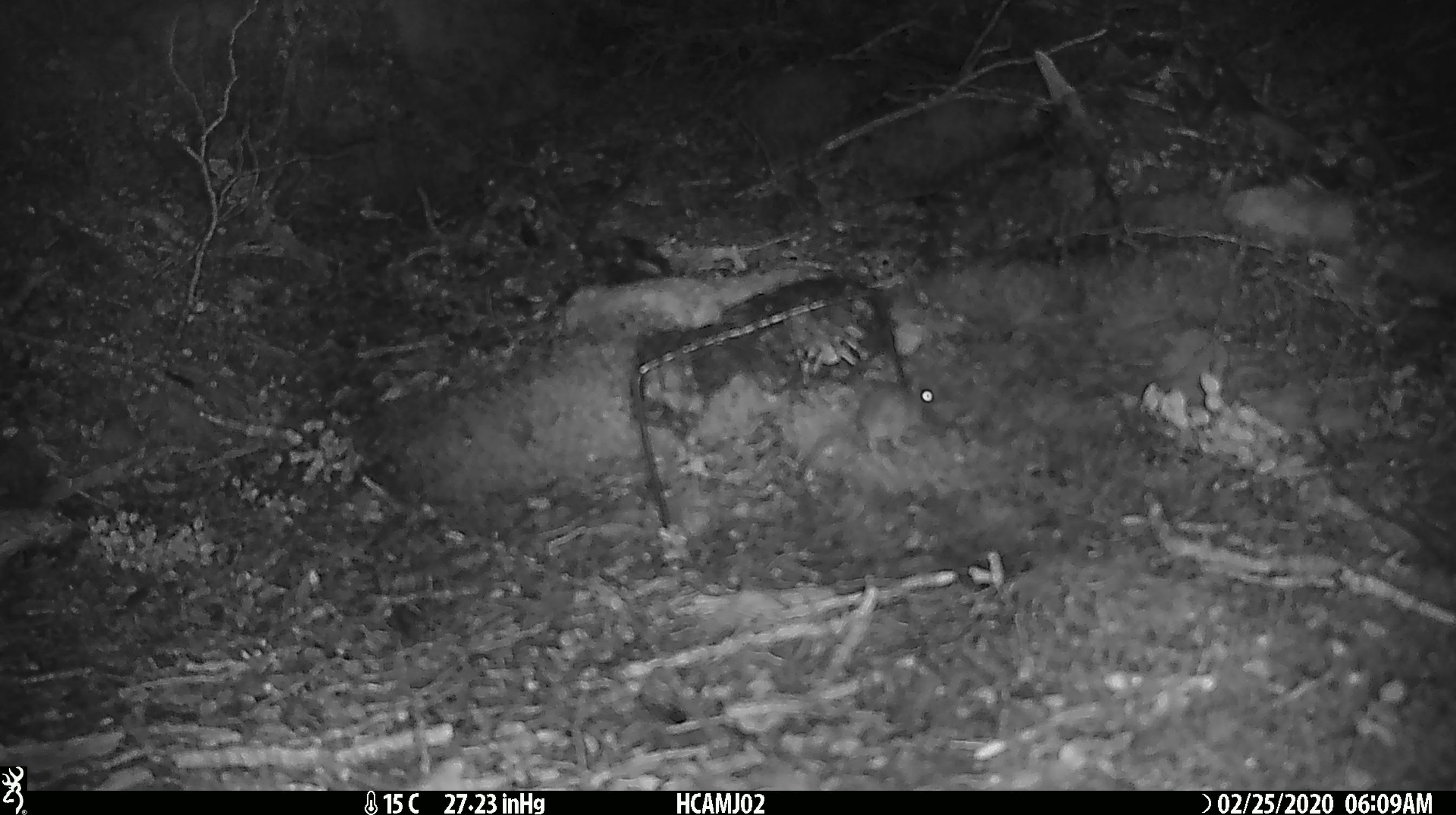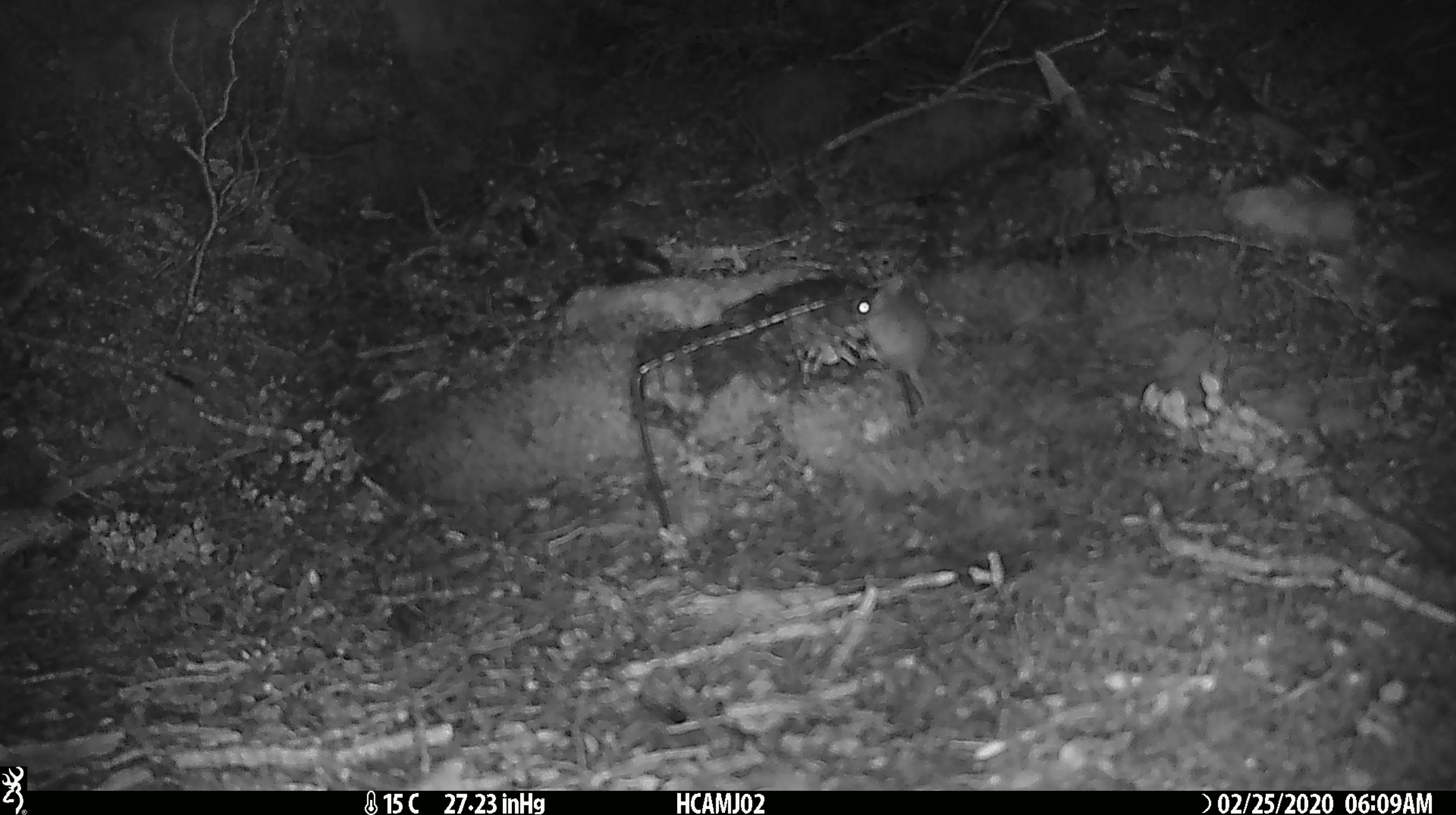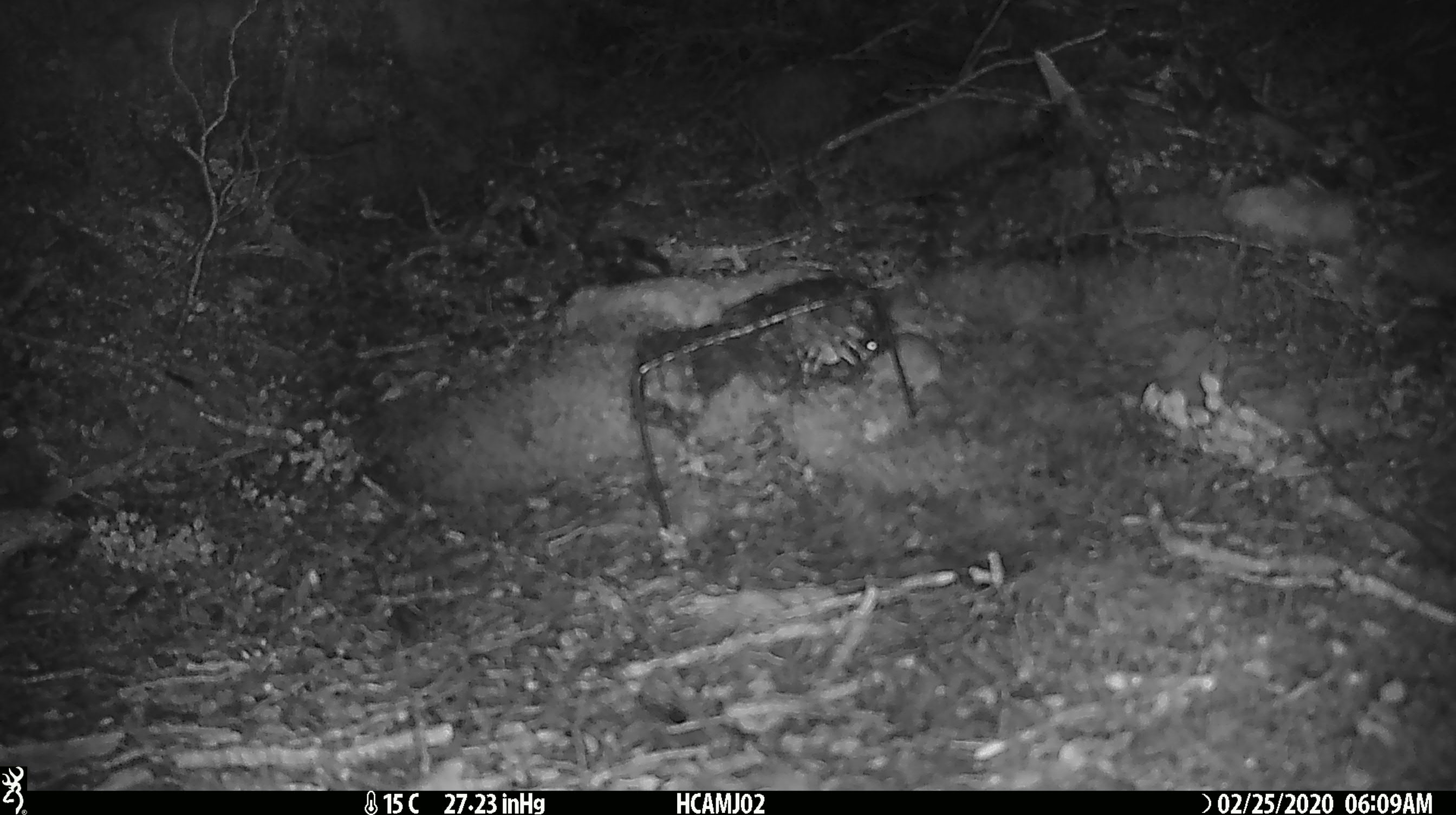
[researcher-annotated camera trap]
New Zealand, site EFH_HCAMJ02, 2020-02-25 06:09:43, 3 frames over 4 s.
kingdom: Animalia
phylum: Chordata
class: Mammalia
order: Rodentia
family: Muridae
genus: Mus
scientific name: Mus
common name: mouse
Mouse (Mus).